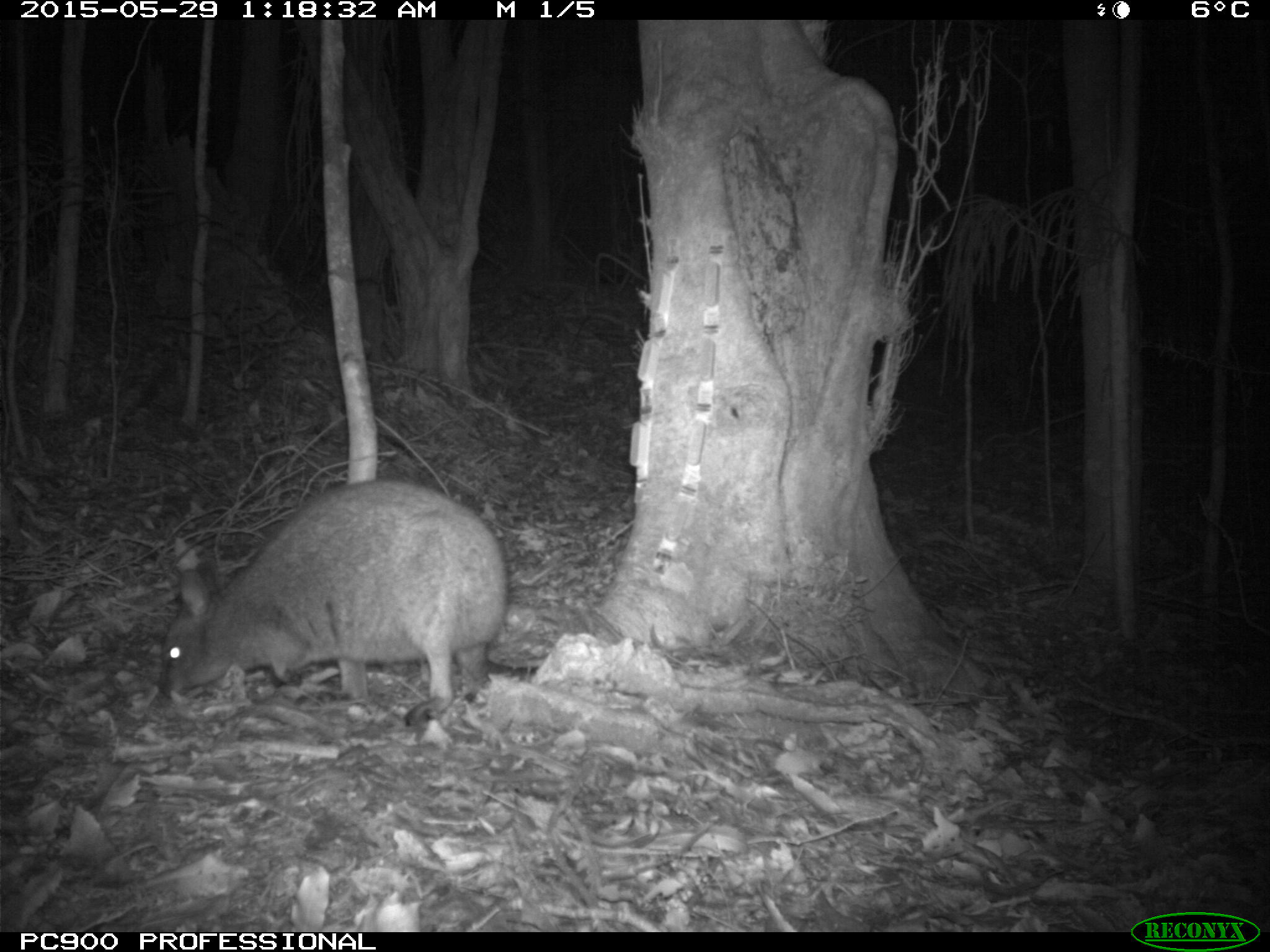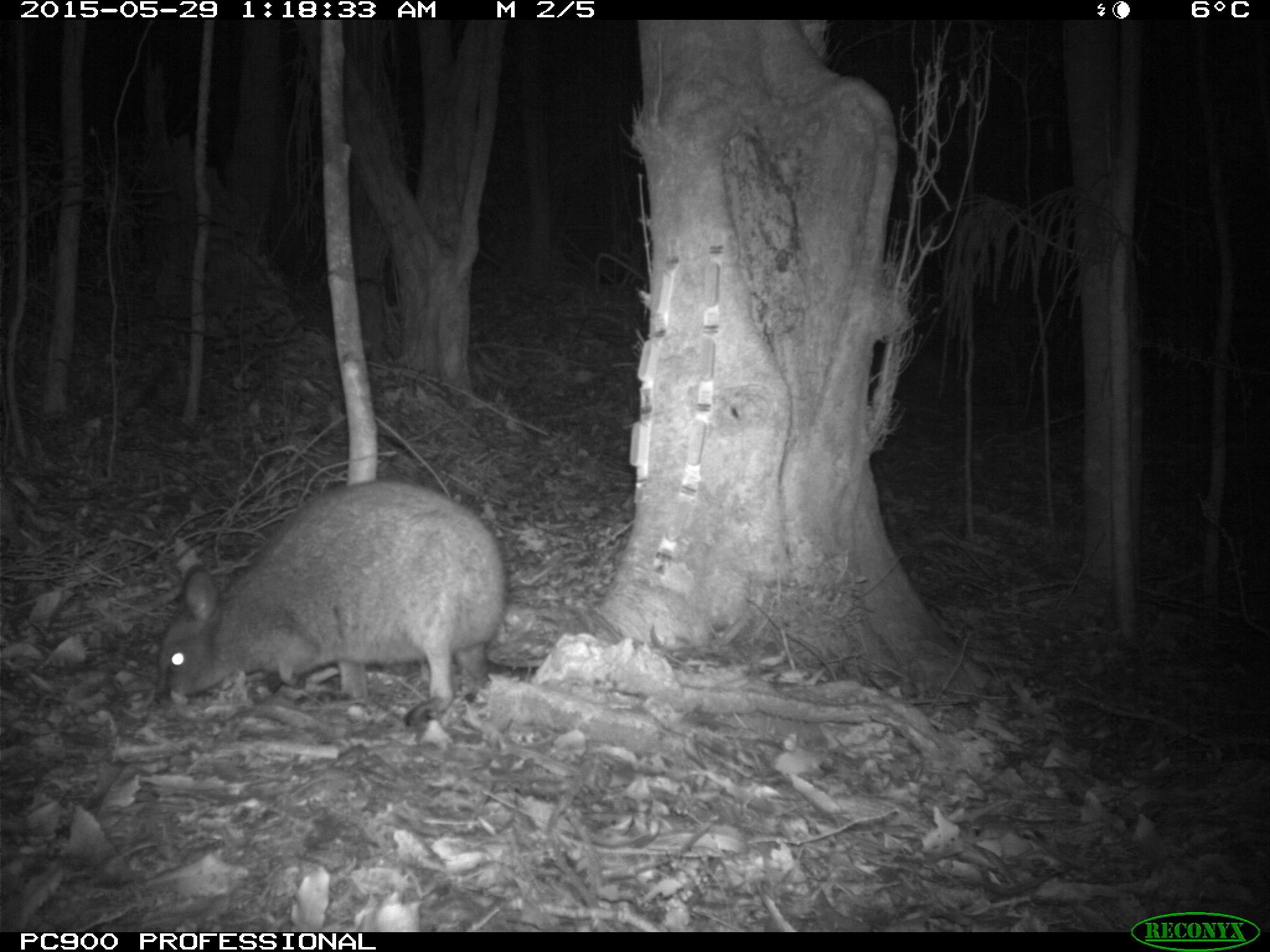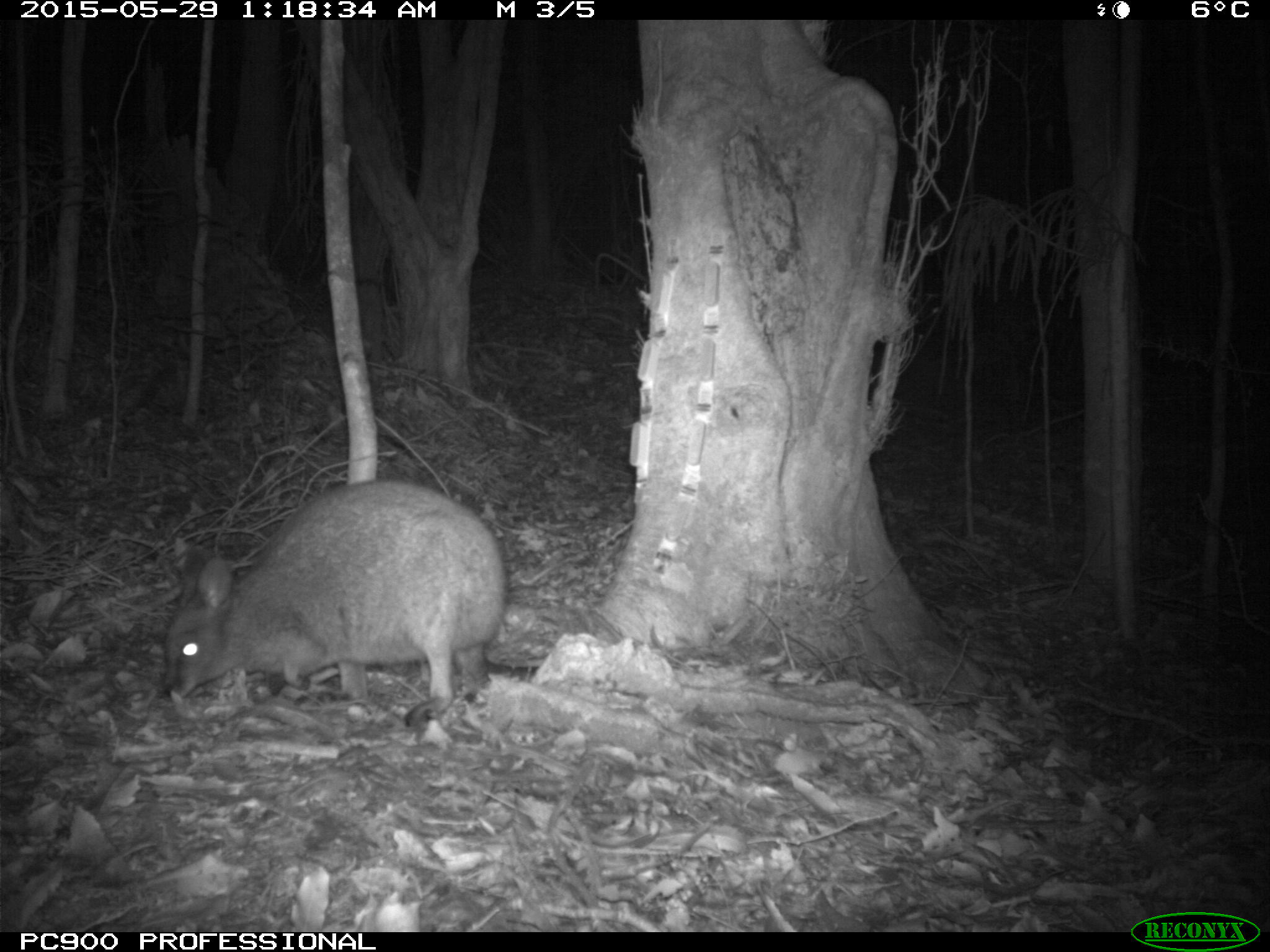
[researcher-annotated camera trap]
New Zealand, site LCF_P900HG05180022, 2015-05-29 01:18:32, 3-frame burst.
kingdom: Animalia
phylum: Chordata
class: Mammalia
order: Diprotodontia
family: Macropodidae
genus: Notamacropus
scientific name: Notamacropus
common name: wallaby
Wallaby (Notamacropus).